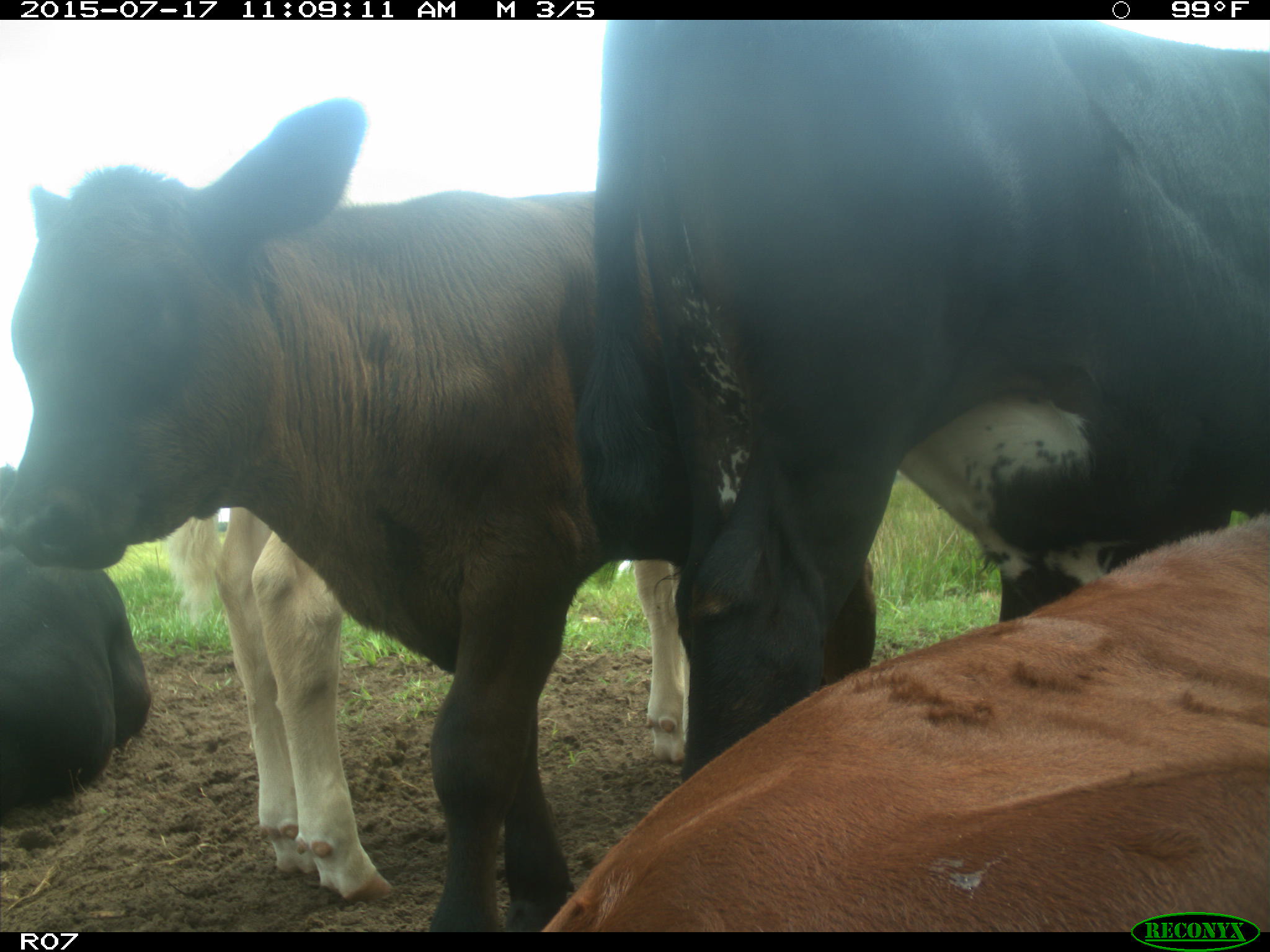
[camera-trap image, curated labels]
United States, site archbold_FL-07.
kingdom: Animalia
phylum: Chordata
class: Mammalia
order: Artiodactyla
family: Bovidae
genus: Bos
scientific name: Bos taurus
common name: domestic cow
Bos taurus (domestic cow).